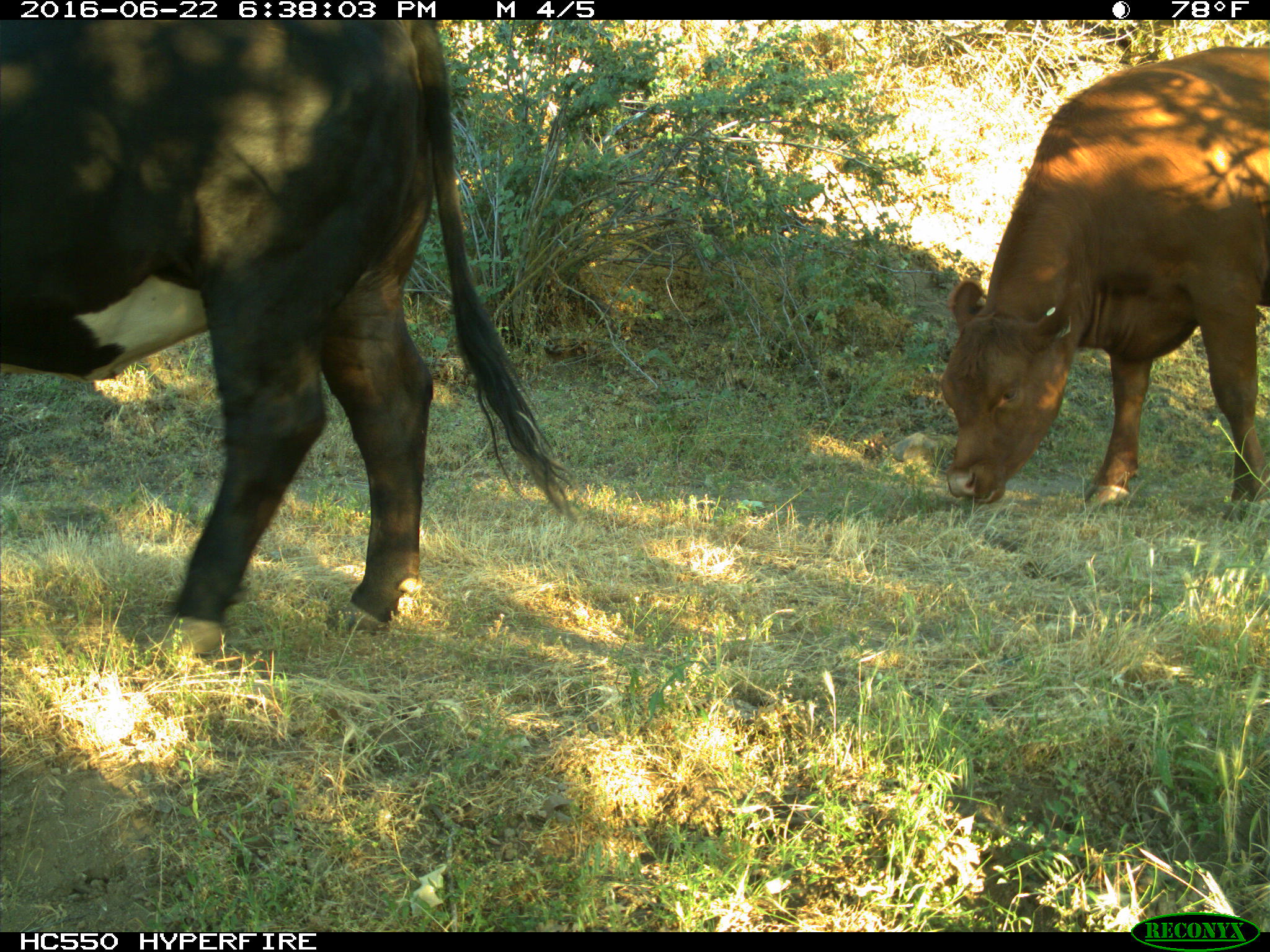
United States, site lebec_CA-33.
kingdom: Animalia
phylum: Chordata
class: Mammalia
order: Artiodactyla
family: Bovidae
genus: Bos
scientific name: Bos taurus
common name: domestic cow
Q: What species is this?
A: Bos taurus (domestic cow).